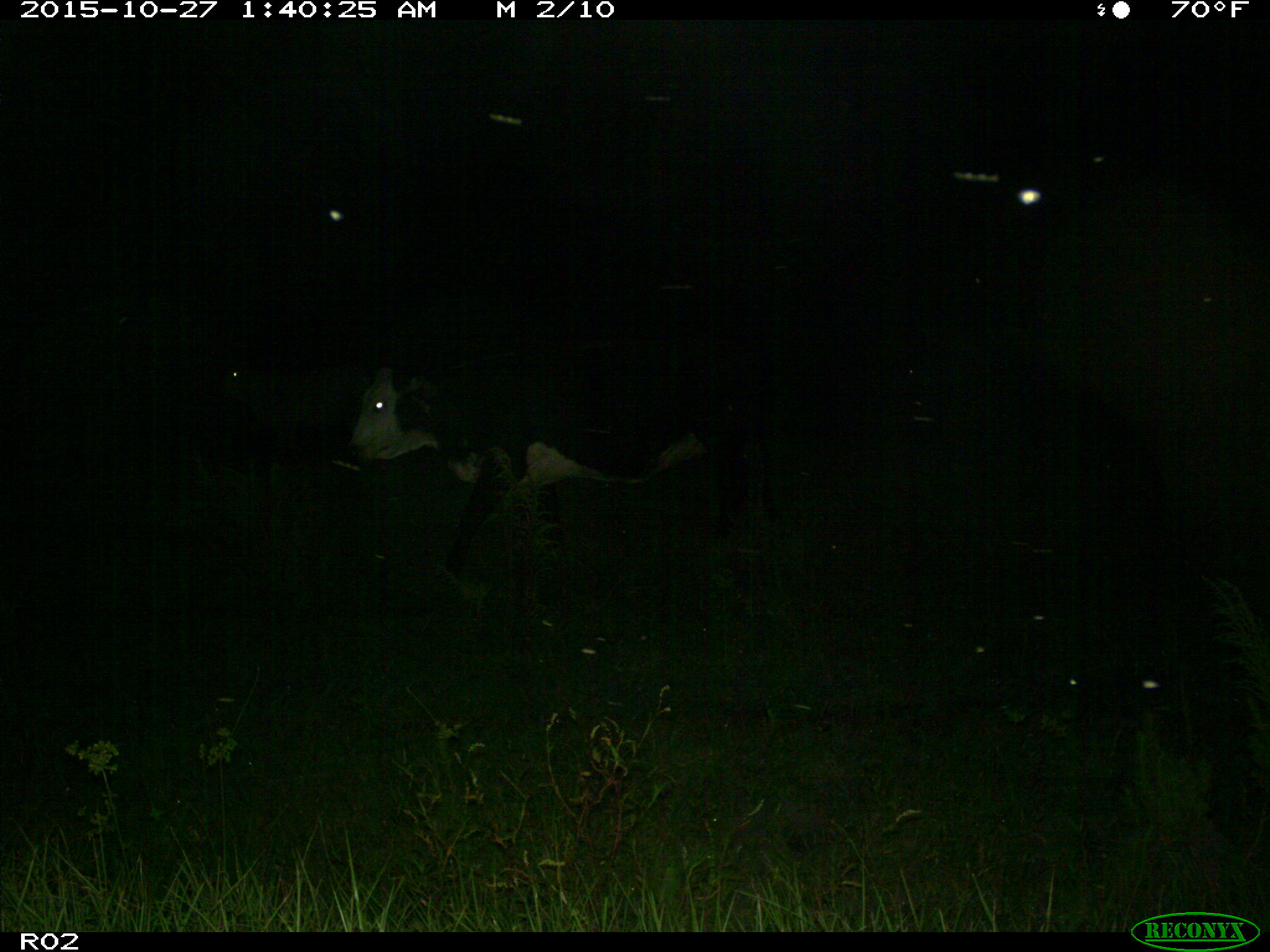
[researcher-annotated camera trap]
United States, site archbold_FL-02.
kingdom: Animalia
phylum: Chordata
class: Mammalia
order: Artiodactyla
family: Bovidae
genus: Bos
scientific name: Bos taurus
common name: domestic cow